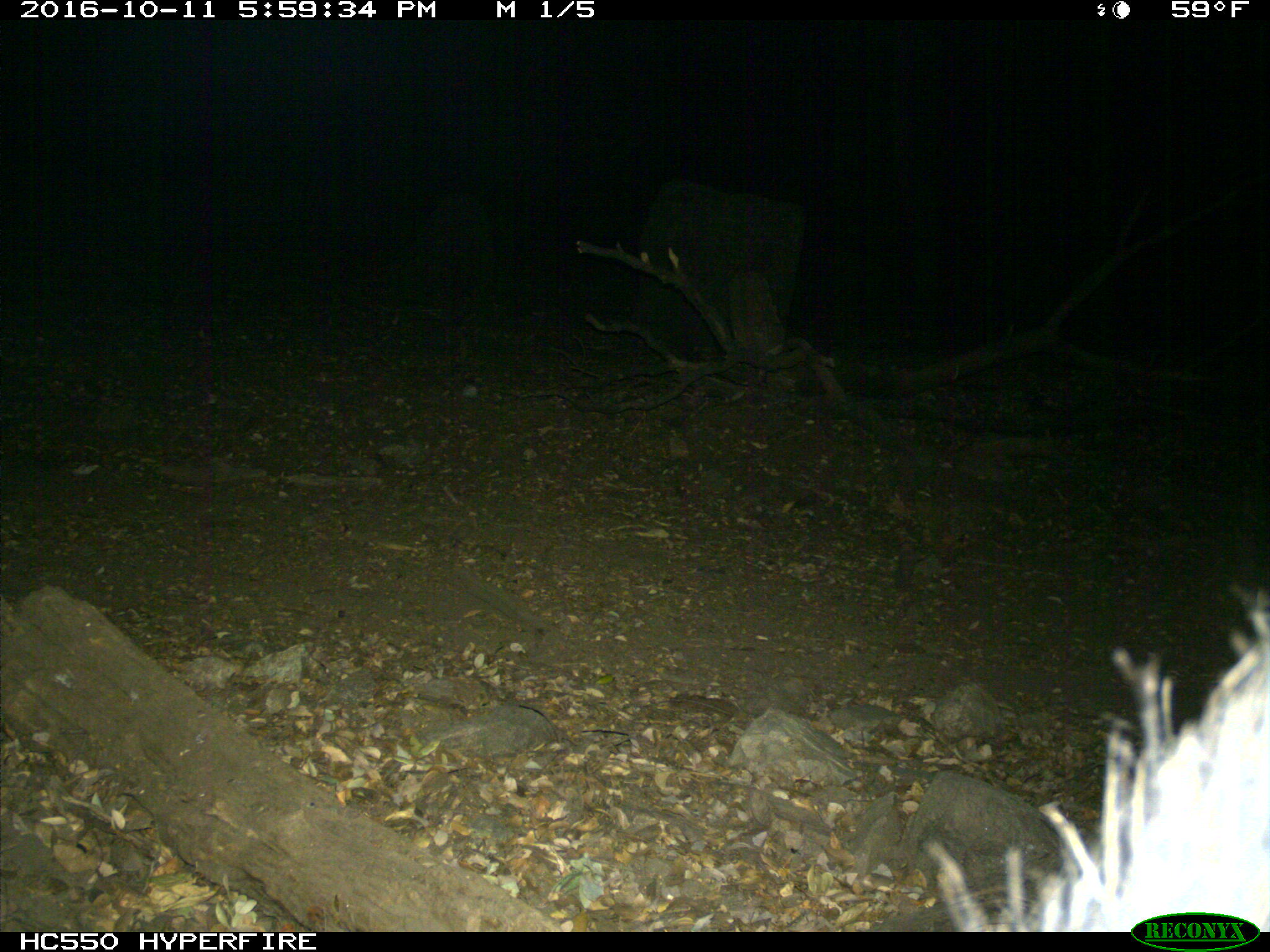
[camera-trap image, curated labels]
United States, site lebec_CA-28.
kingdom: Animalia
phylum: Chordata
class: Mammalia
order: Artiodactyla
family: Suidae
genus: Sus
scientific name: Sus scrofa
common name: wild boar